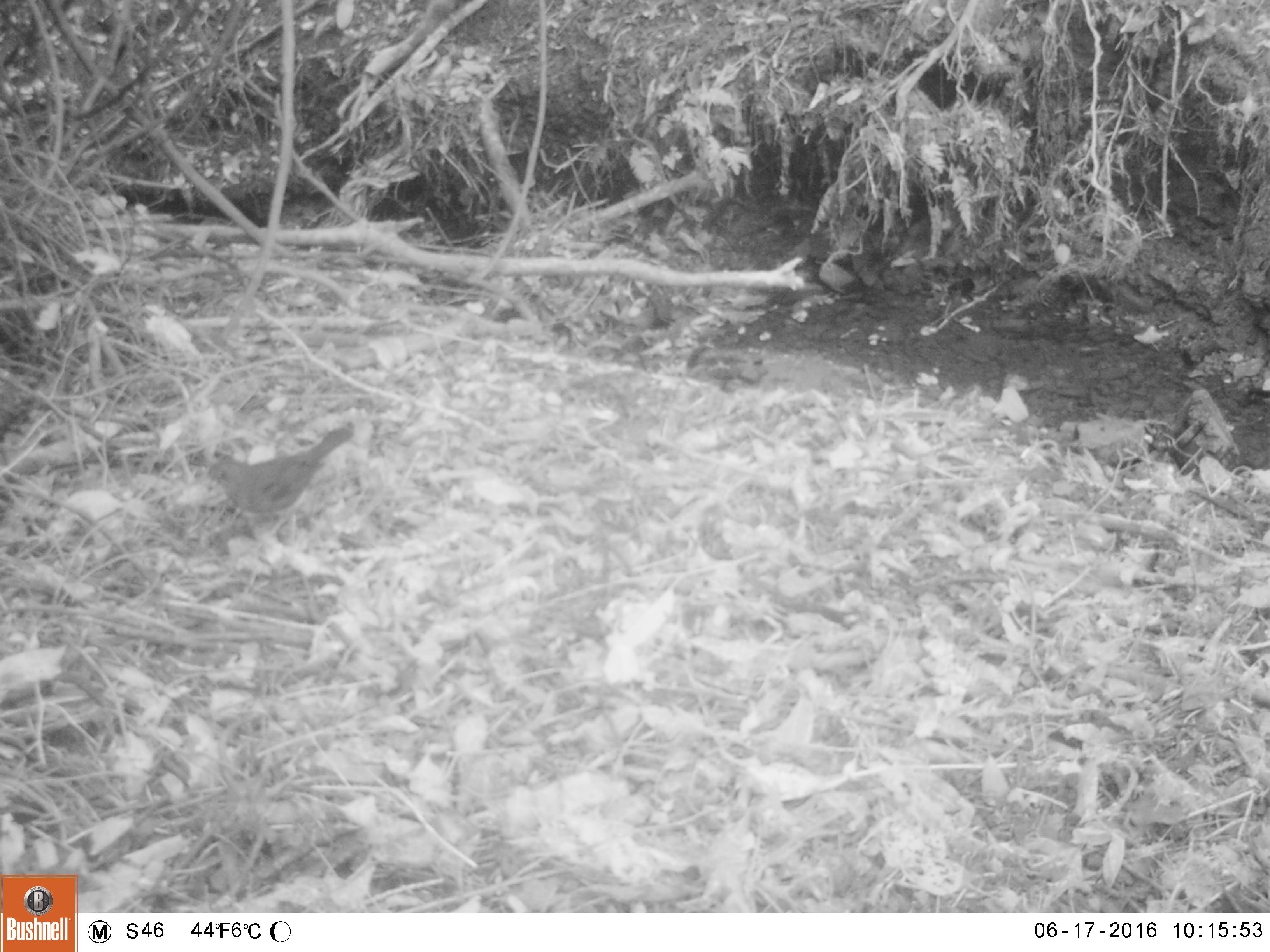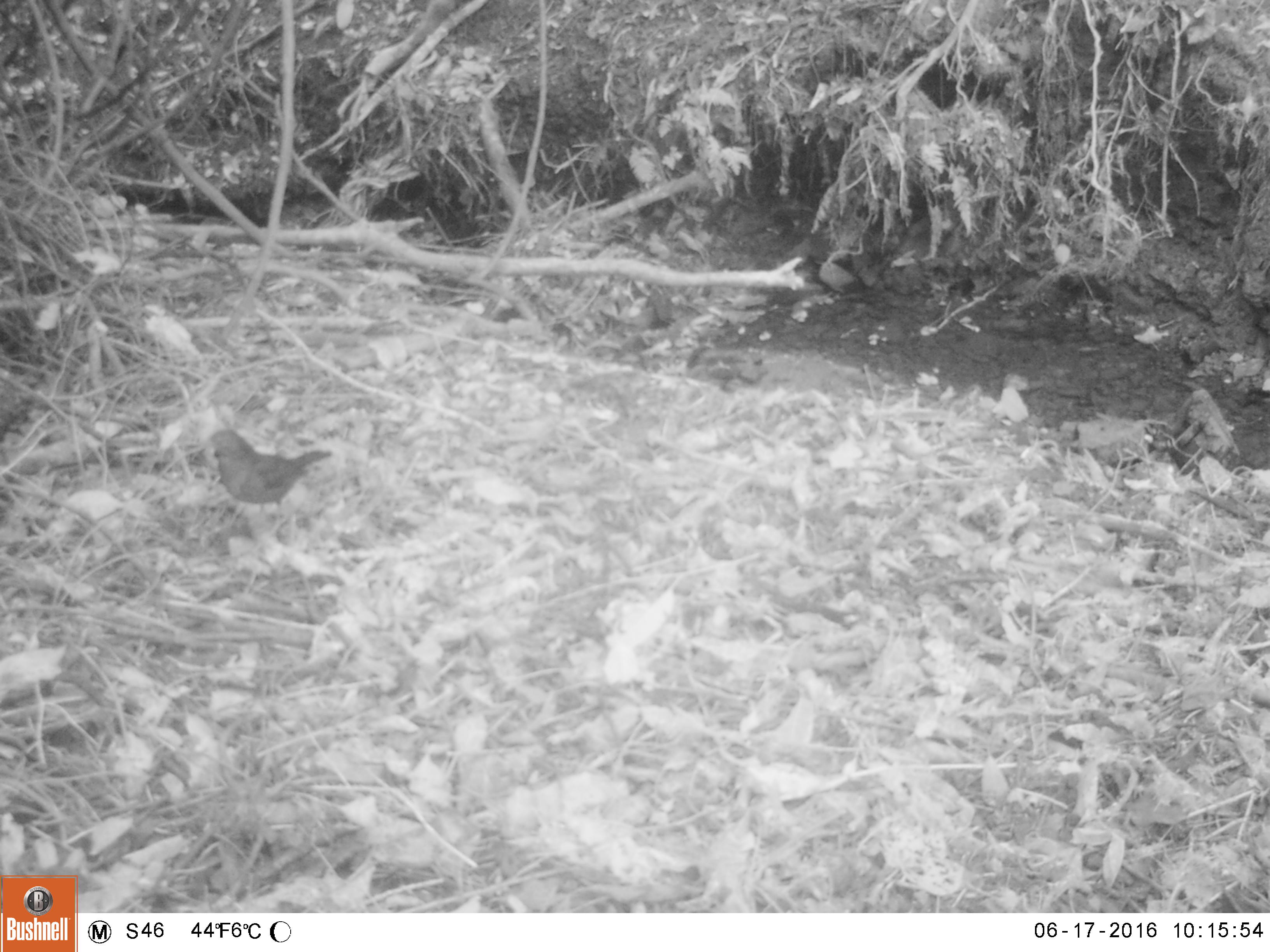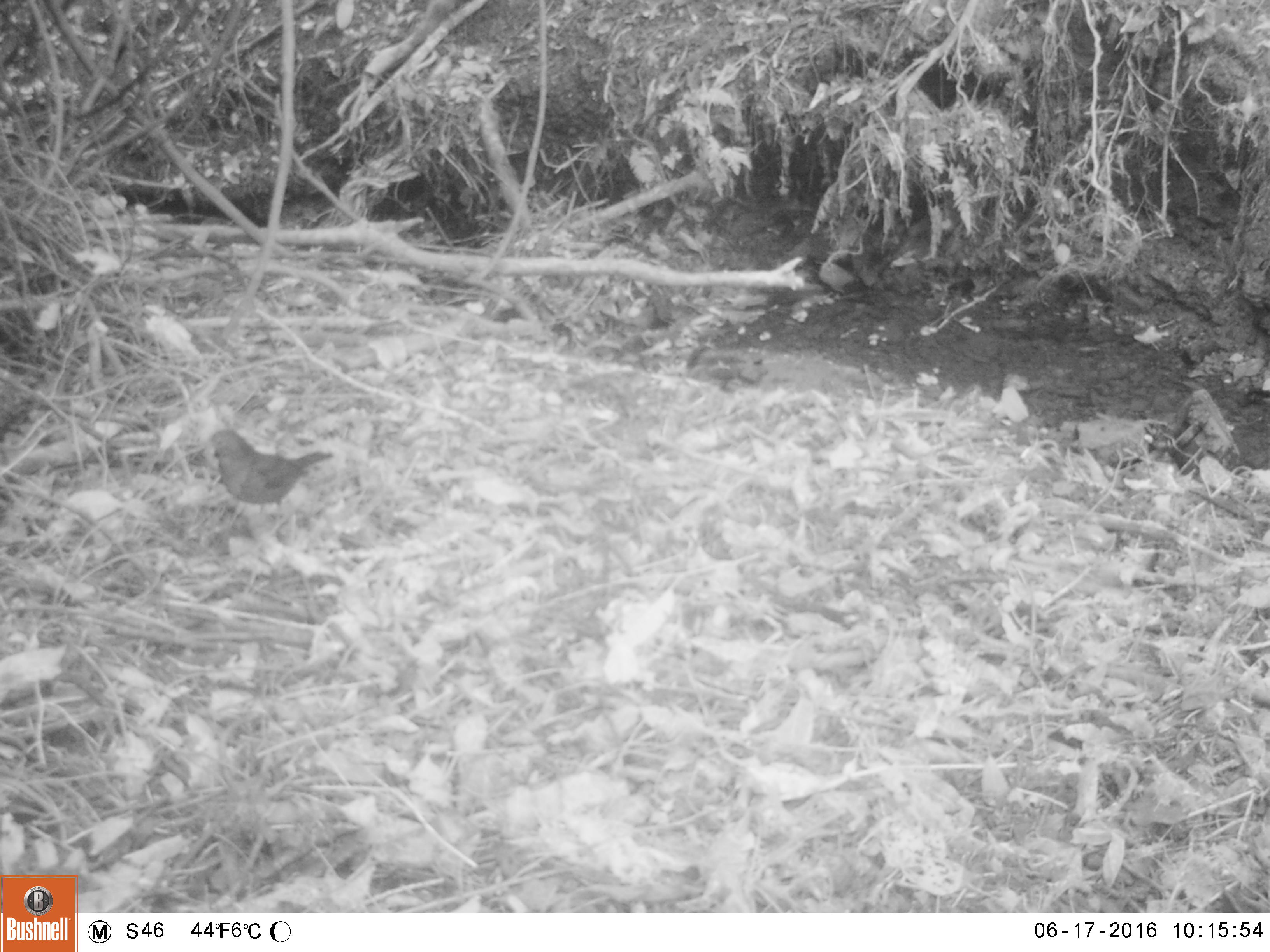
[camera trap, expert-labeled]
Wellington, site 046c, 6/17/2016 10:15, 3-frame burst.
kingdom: Animalia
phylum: Chordata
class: Aves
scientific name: Aves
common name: bird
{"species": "bird (Aves)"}